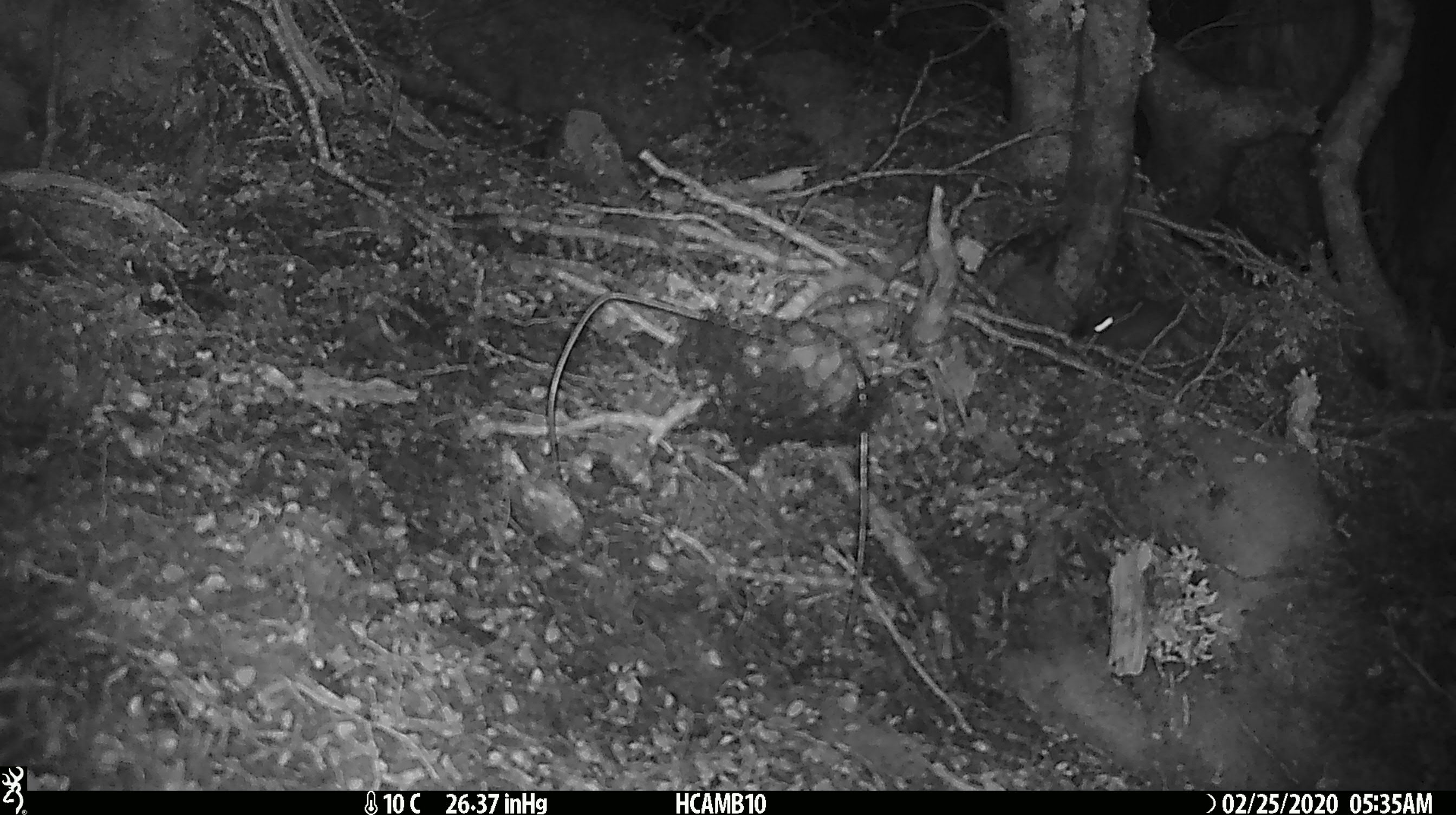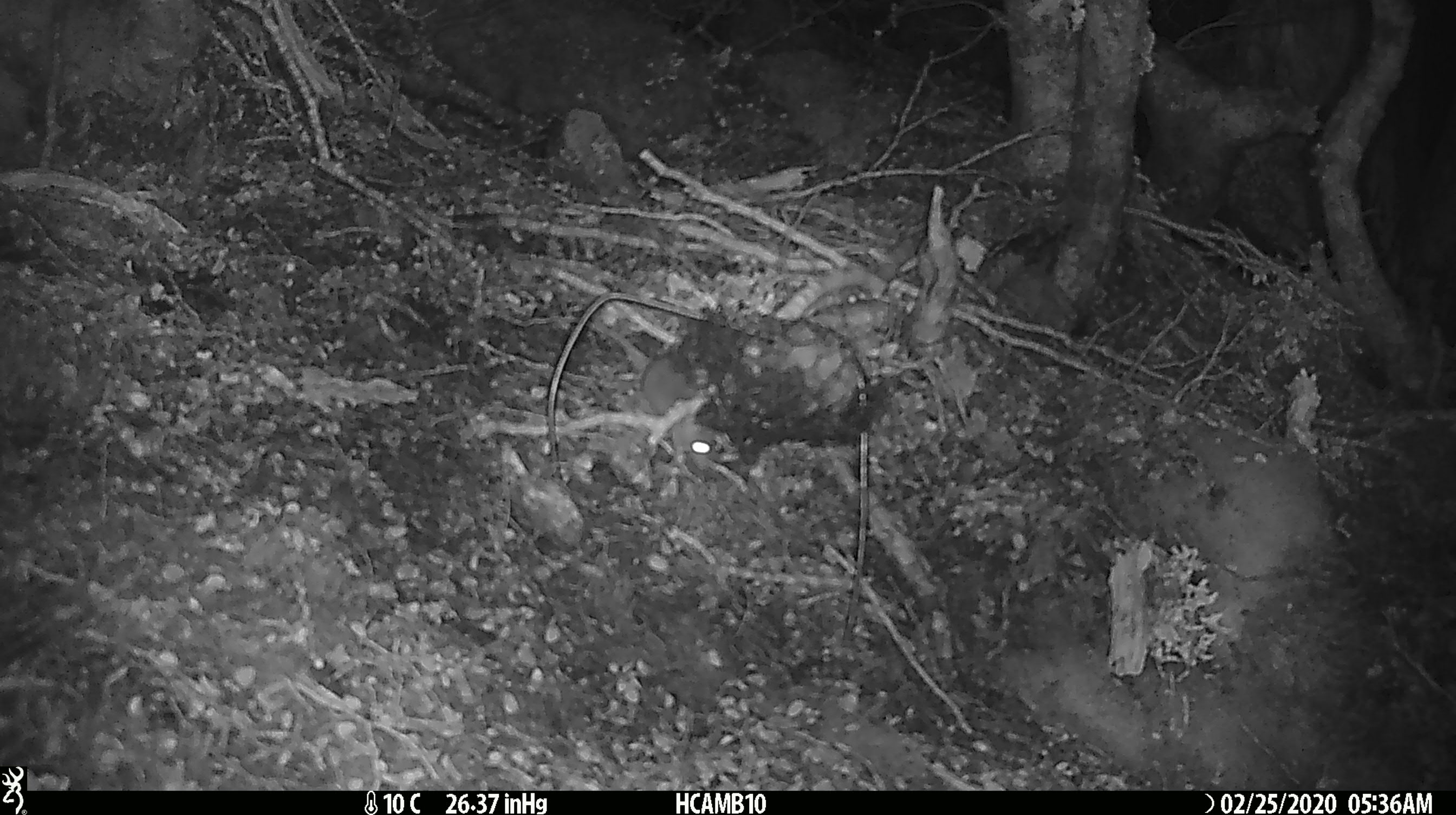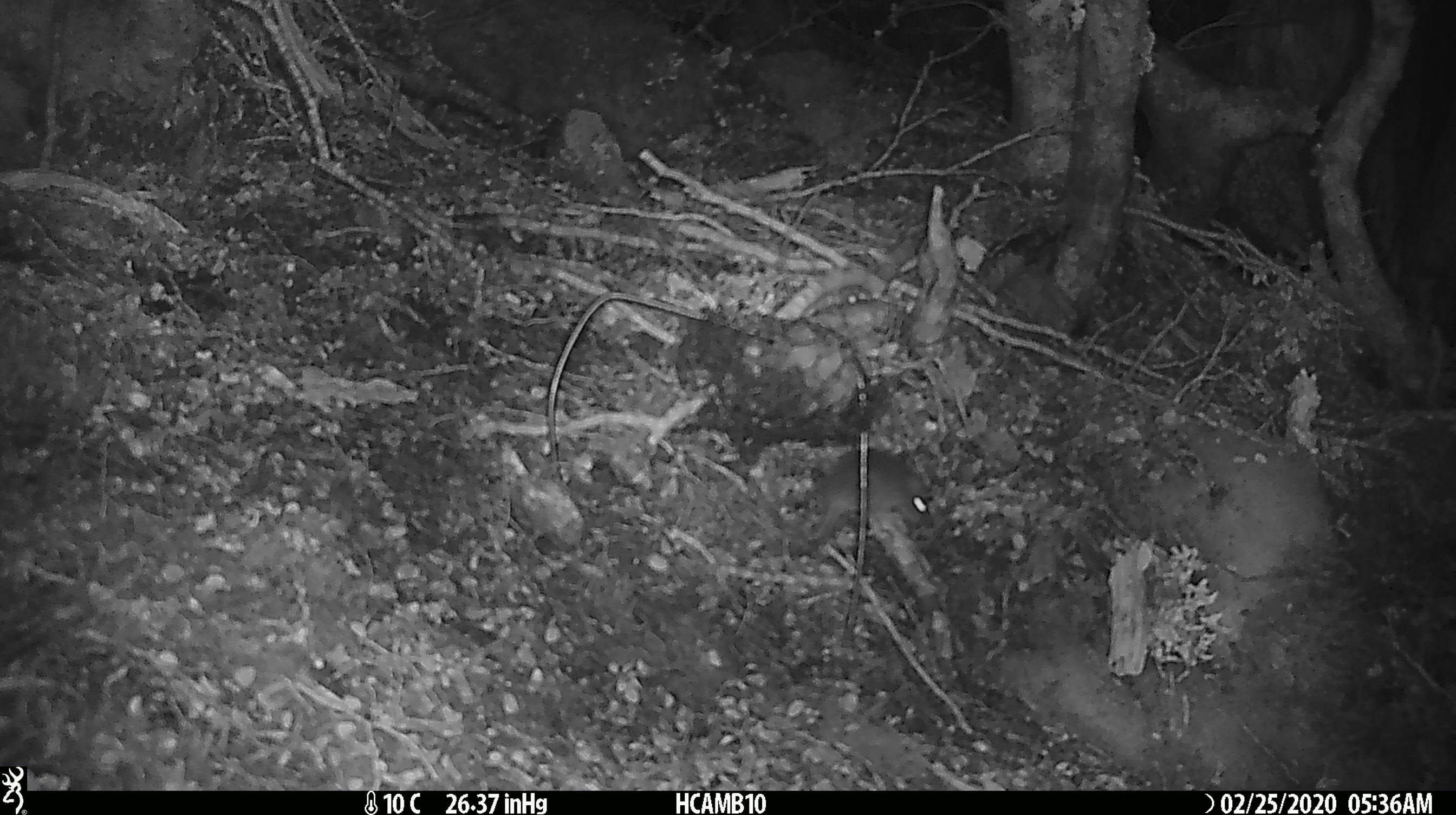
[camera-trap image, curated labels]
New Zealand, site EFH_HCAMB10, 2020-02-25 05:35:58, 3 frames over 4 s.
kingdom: Animalia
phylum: Chordata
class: Mammalia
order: Rodentia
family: Muridae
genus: Mus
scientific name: Mus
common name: mouse